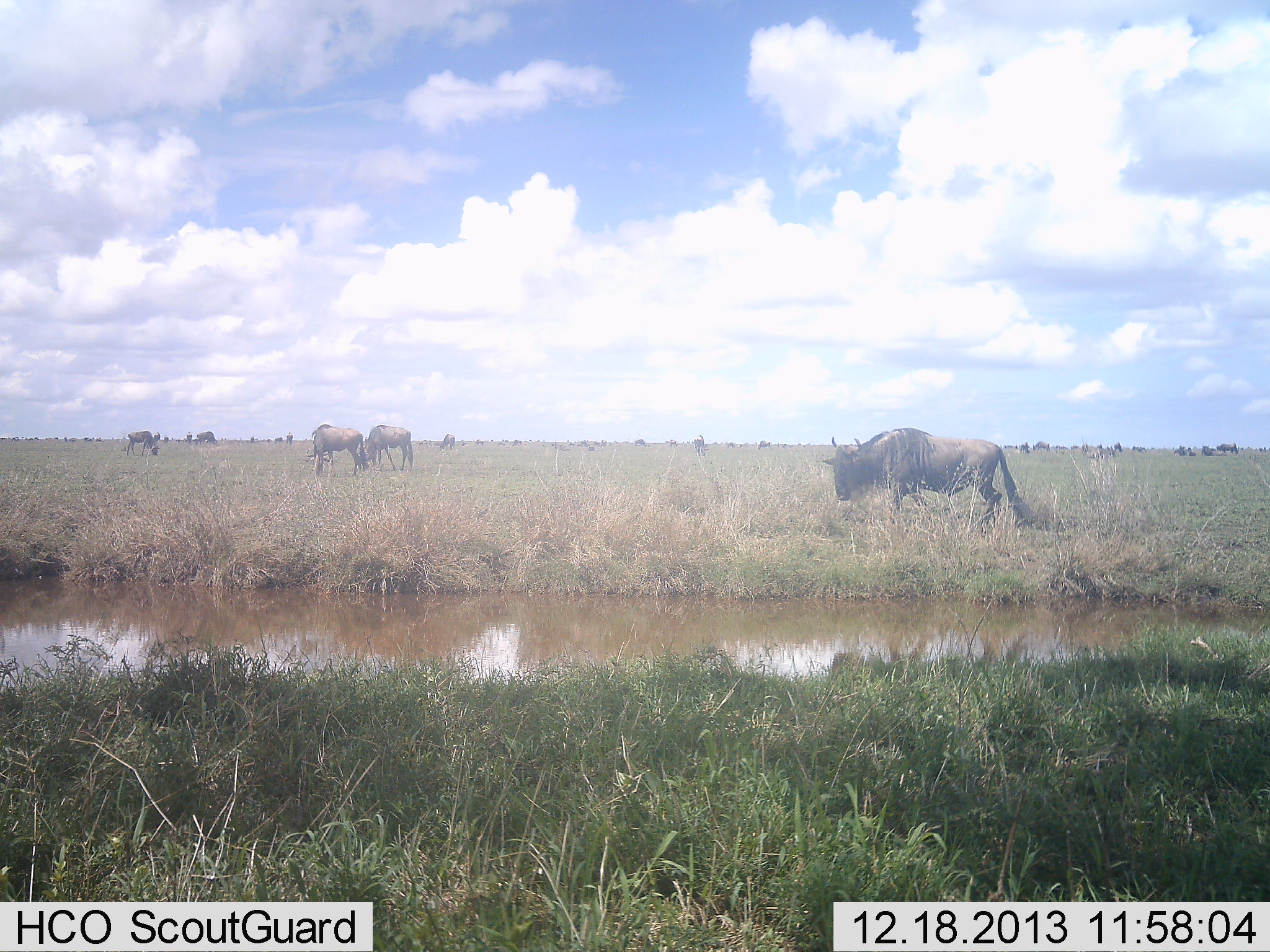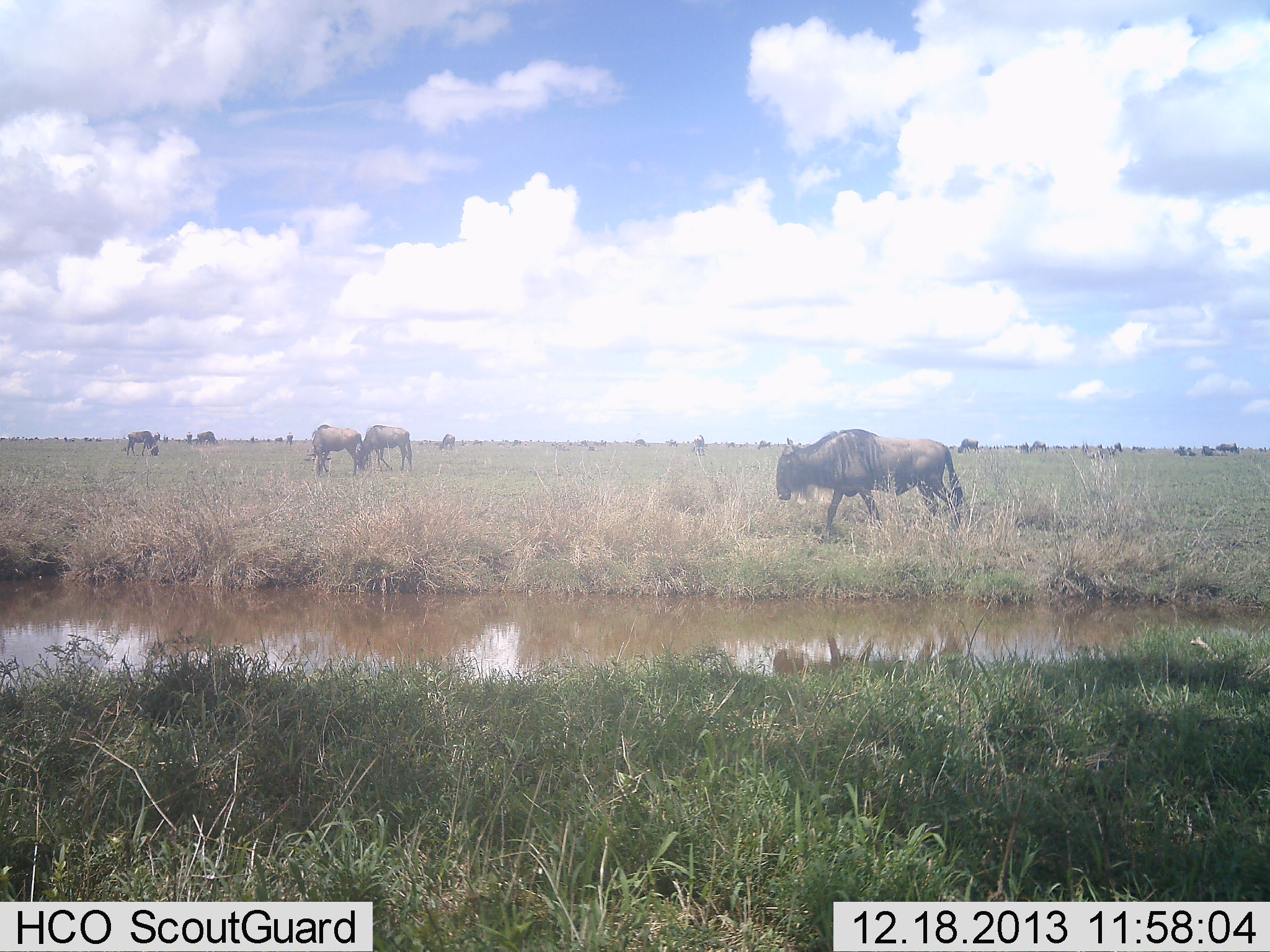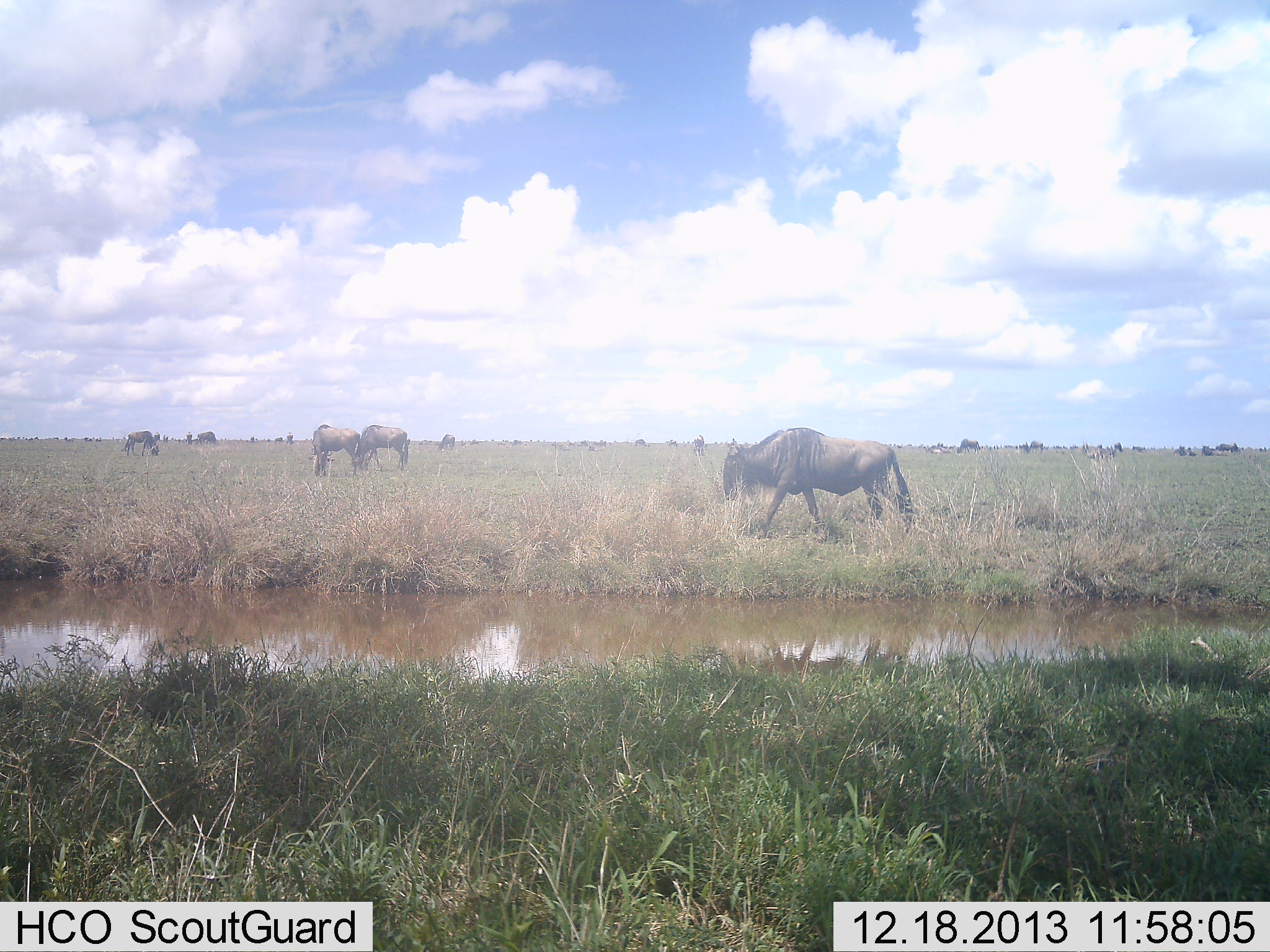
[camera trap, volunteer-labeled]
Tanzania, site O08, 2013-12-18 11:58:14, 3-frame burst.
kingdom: Animalia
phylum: Chordata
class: Mammalia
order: Artiodactyla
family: Bovidae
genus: Connochaetes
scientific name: Connochaetes taurinus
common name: blue wildebeest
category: wildebeest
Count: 11-50.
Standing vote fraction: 48%.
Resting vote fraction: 5%.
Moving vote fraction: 77%.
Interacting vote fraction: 4%.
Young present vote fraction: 0%.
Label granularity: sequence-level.